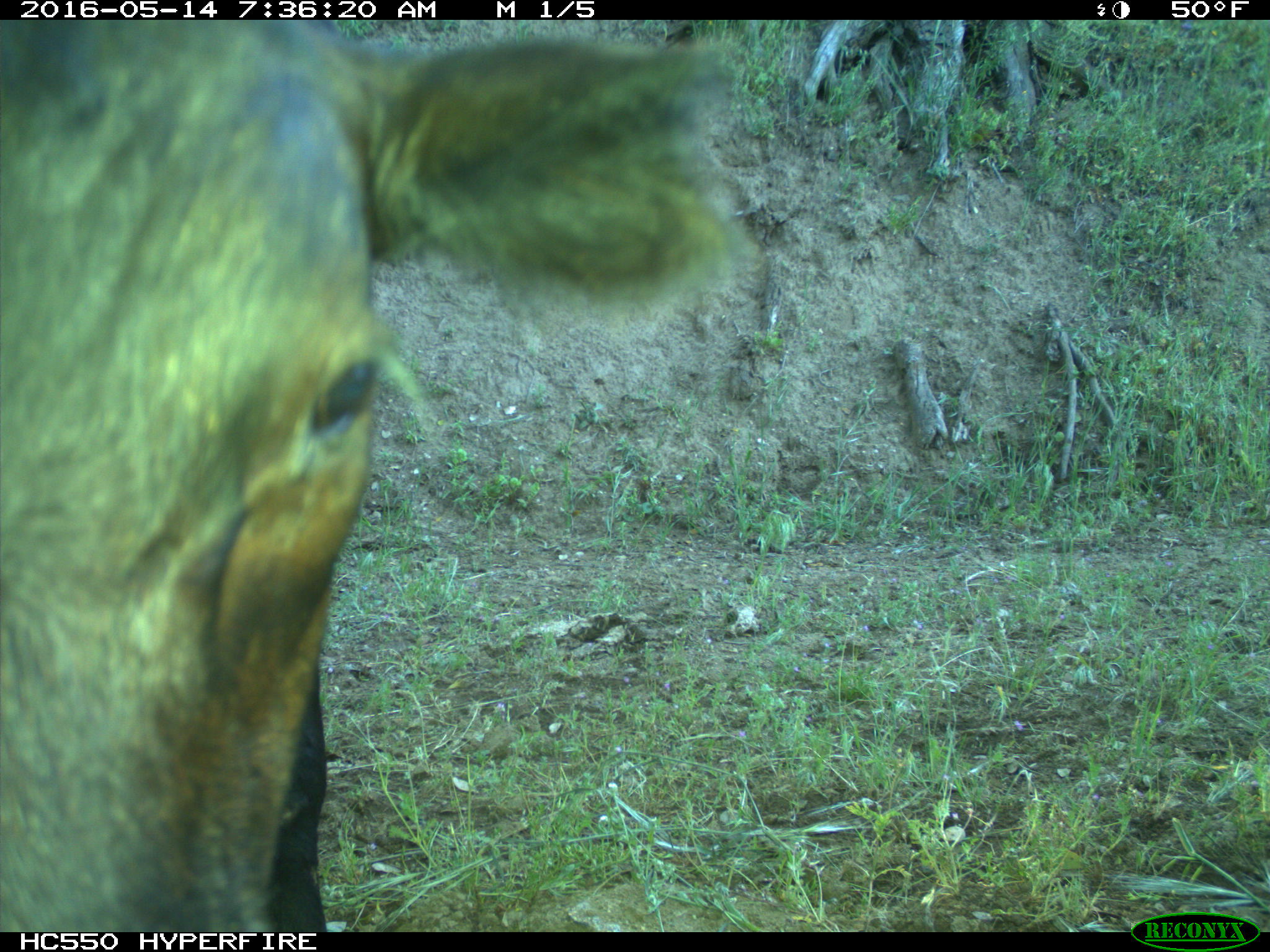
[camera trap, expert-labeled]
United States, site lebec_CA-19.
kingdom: Animalia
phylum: Chordata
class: Mammalia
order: Artiodactyla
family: Bovidae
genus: Bos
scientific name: Bos taurus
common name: domestic cow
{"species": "Bos taurus (domestic cow)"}